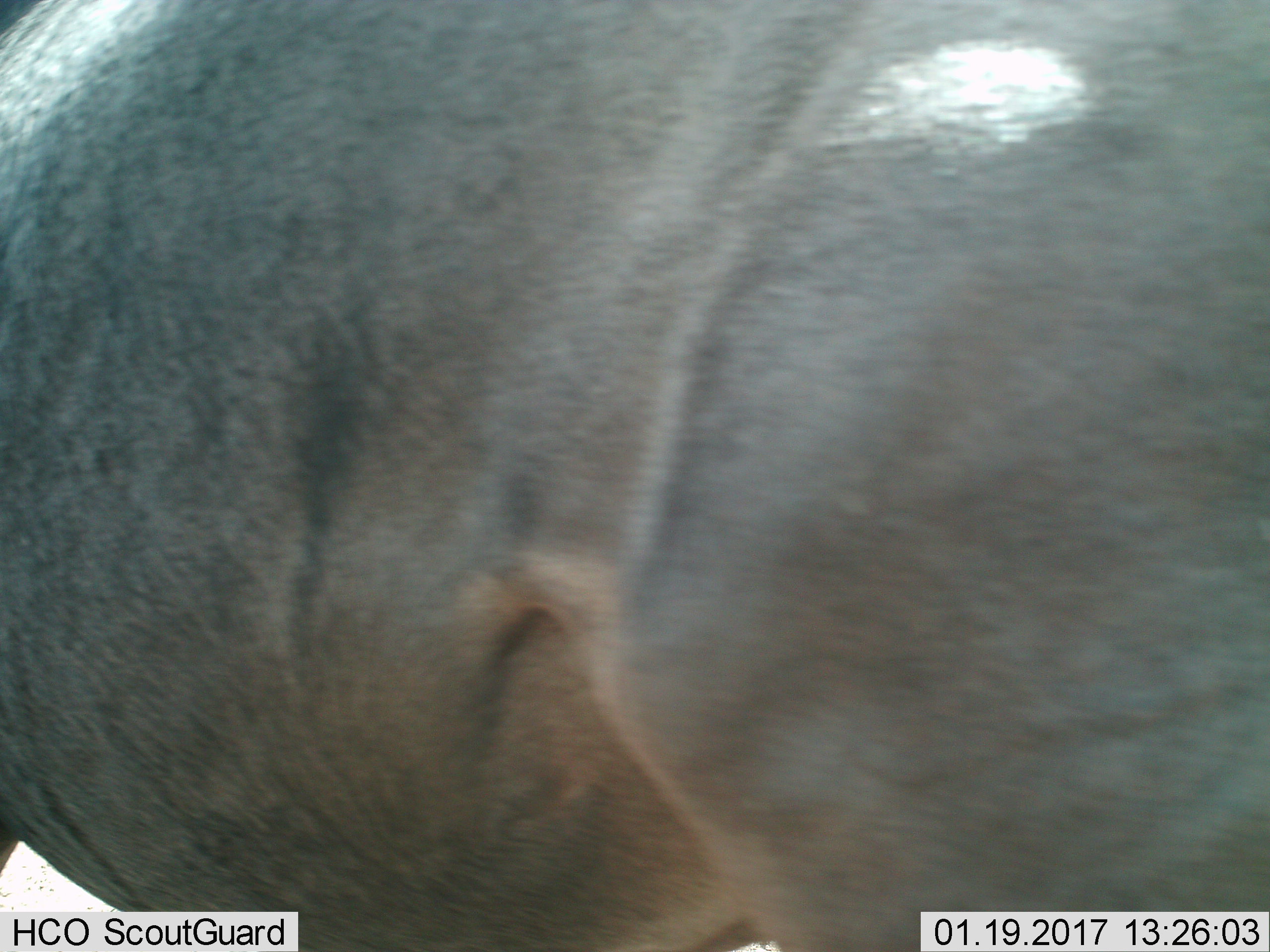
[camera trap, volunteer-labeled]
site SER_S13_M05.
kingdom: Animalia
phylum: Chordata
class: Mammalia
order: Artiodactyla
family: Bovidae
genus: Connochaetes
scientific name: Connochaetes taurinus taurinus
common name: blue wildebeest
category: wildebeestblue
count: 1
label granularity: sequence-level